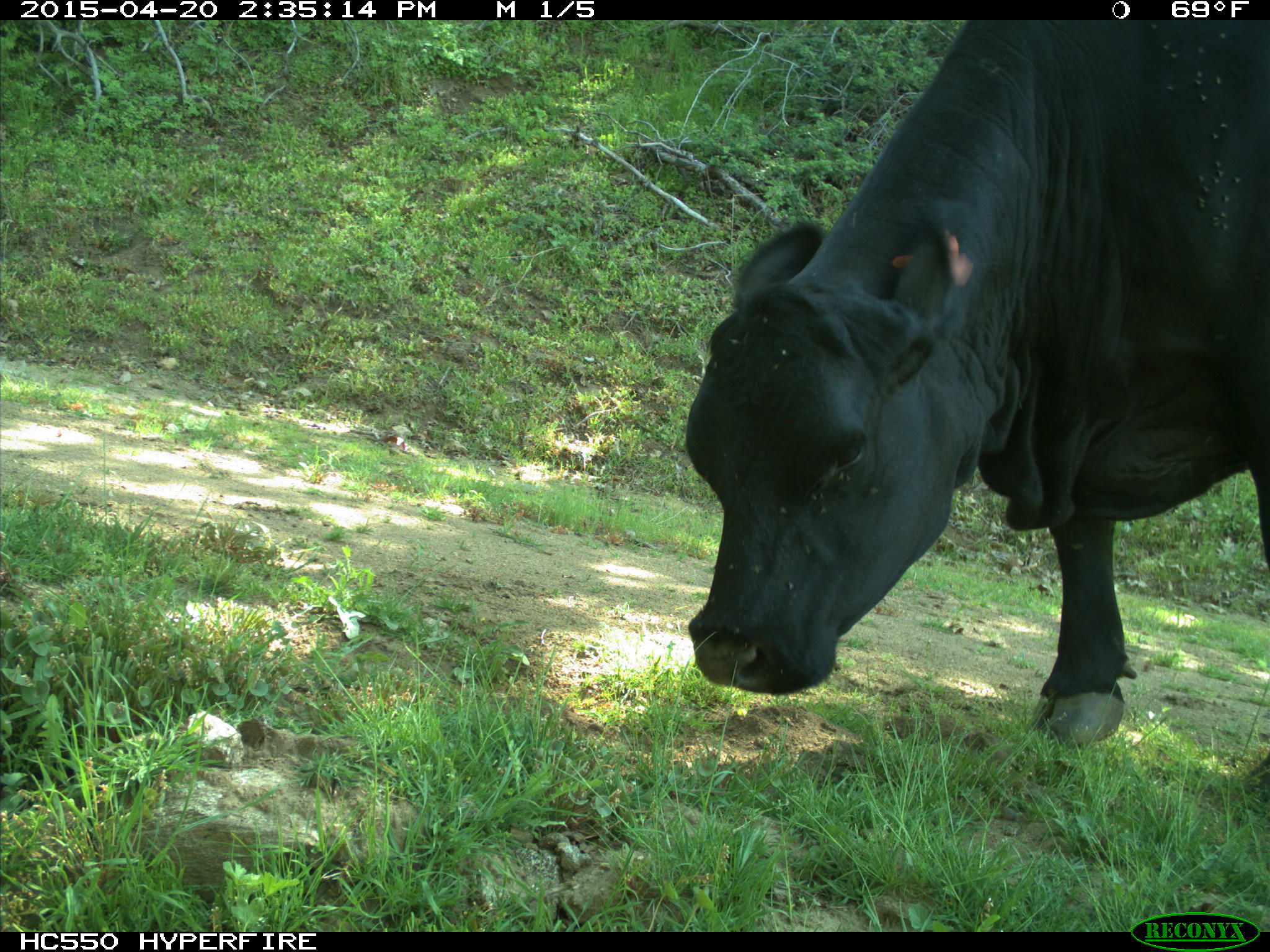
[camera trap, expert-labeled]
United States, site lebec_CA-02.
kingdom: Animalia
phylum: Chordata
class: Mammalia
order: Artiodactyla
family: Bovidae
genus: Bos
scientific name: Bos taurus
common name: domestic cow